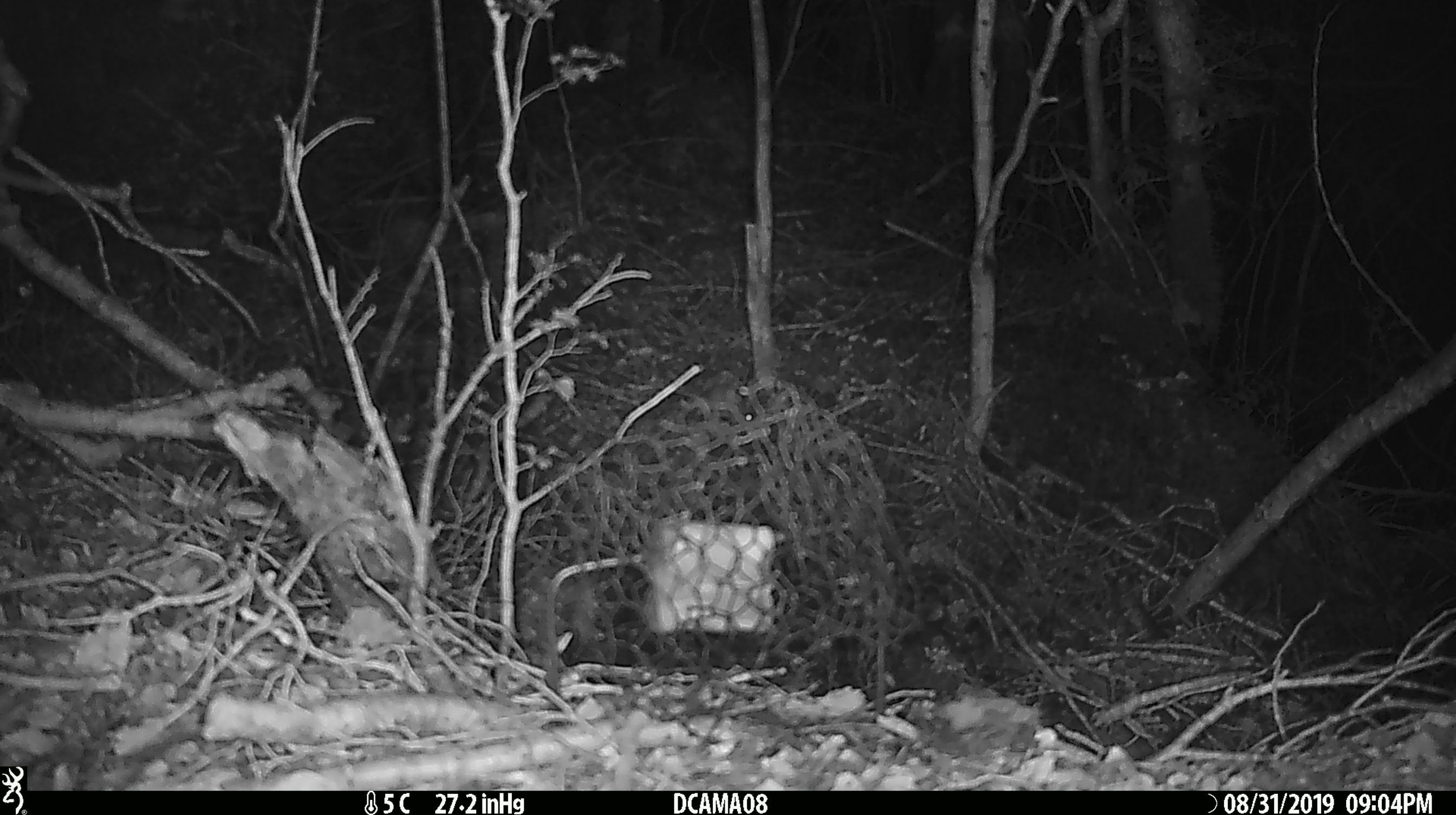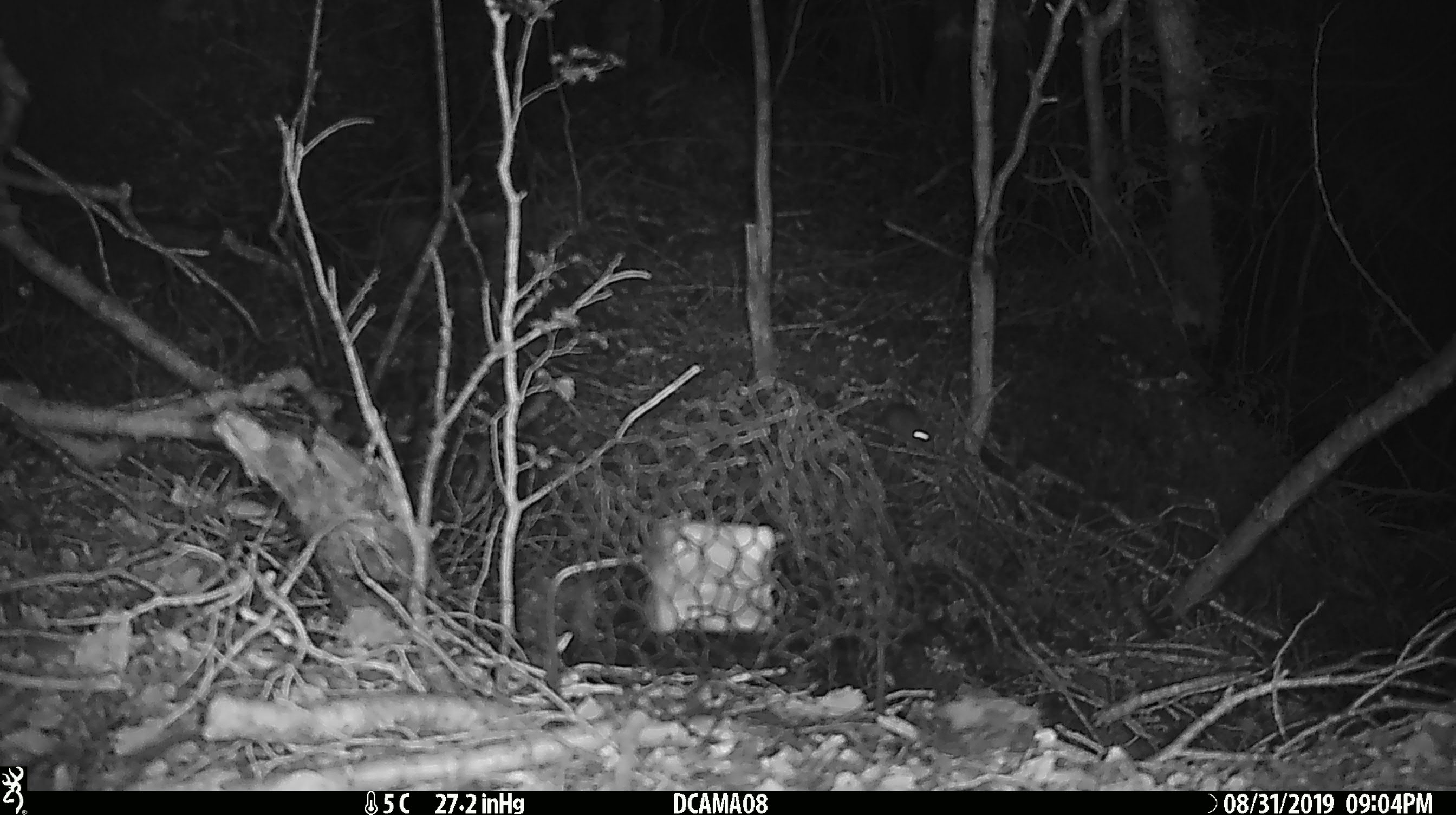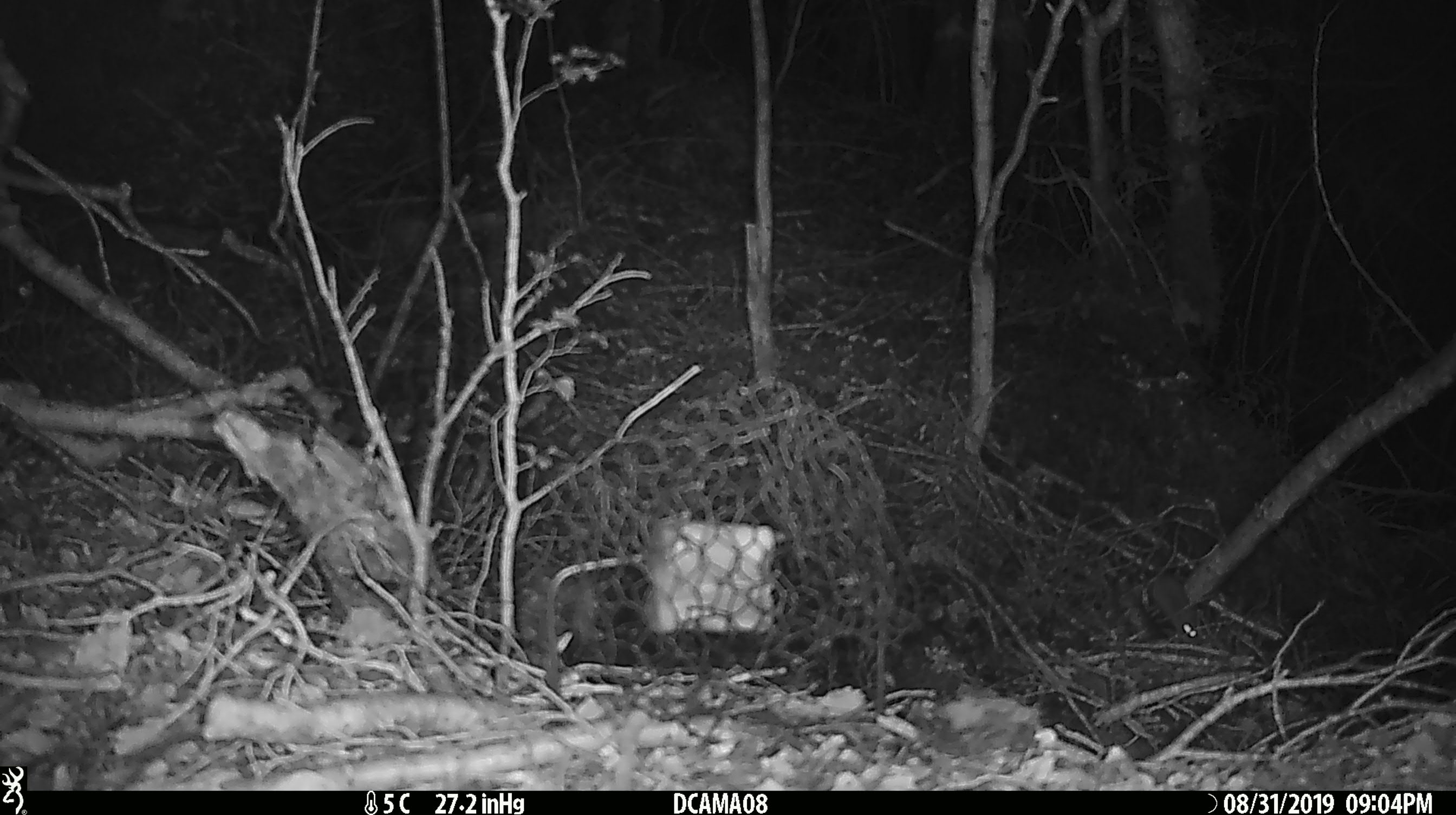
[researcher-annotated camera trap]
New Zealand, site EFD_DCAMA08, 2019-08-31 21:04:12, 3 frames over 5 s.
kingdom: Animalia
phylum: Chordata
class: Mammalia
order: Rodentia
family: Muridae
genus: Mus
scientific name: Mus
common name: mouse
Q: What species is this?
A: Mouse (Mus).